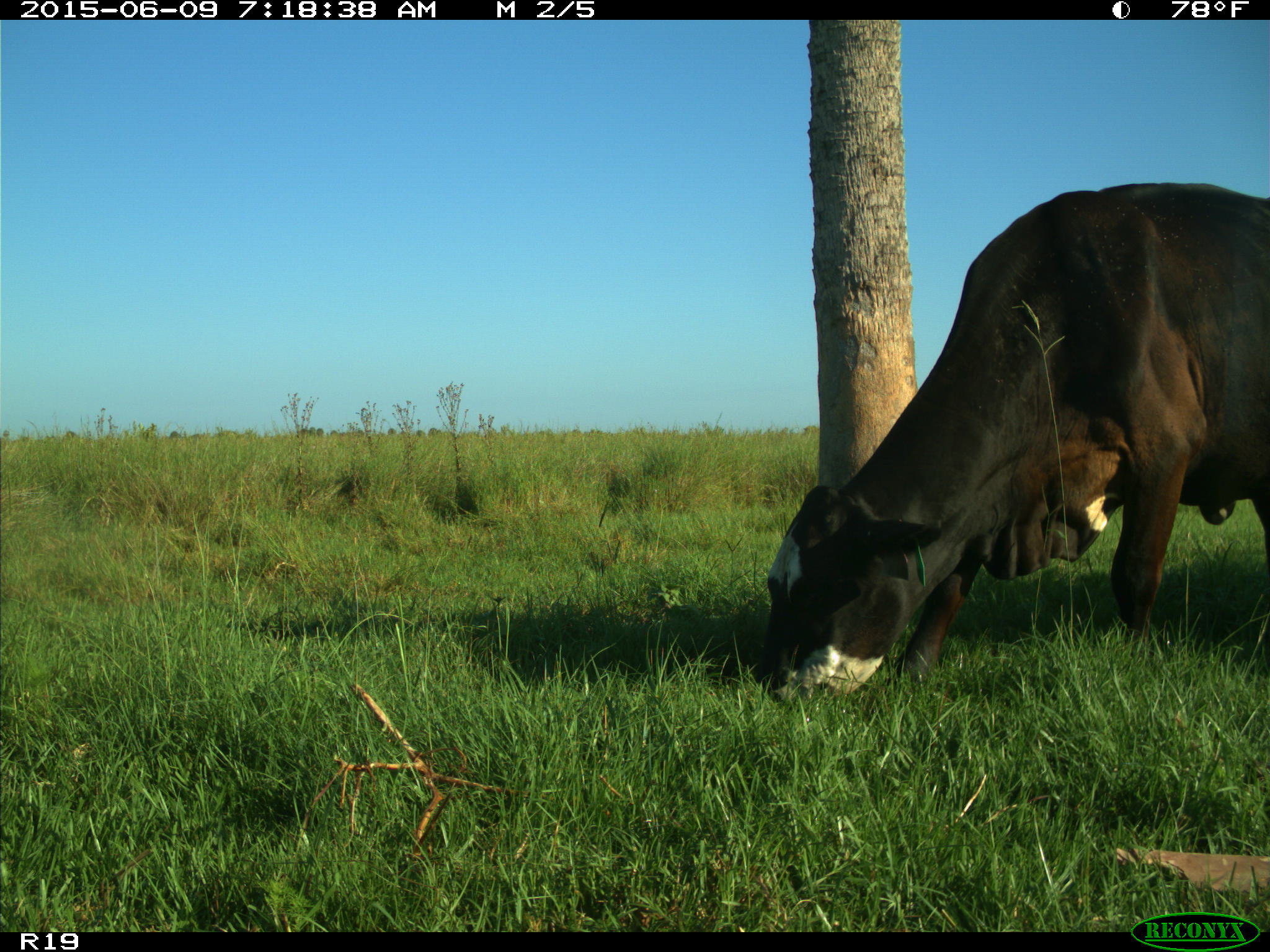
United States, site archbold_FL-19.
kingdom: Animalia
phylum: Chordata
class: Mammalia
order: Artiodactyla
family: Bovidae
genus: Bos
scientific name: Bos taurus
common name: domestic cow